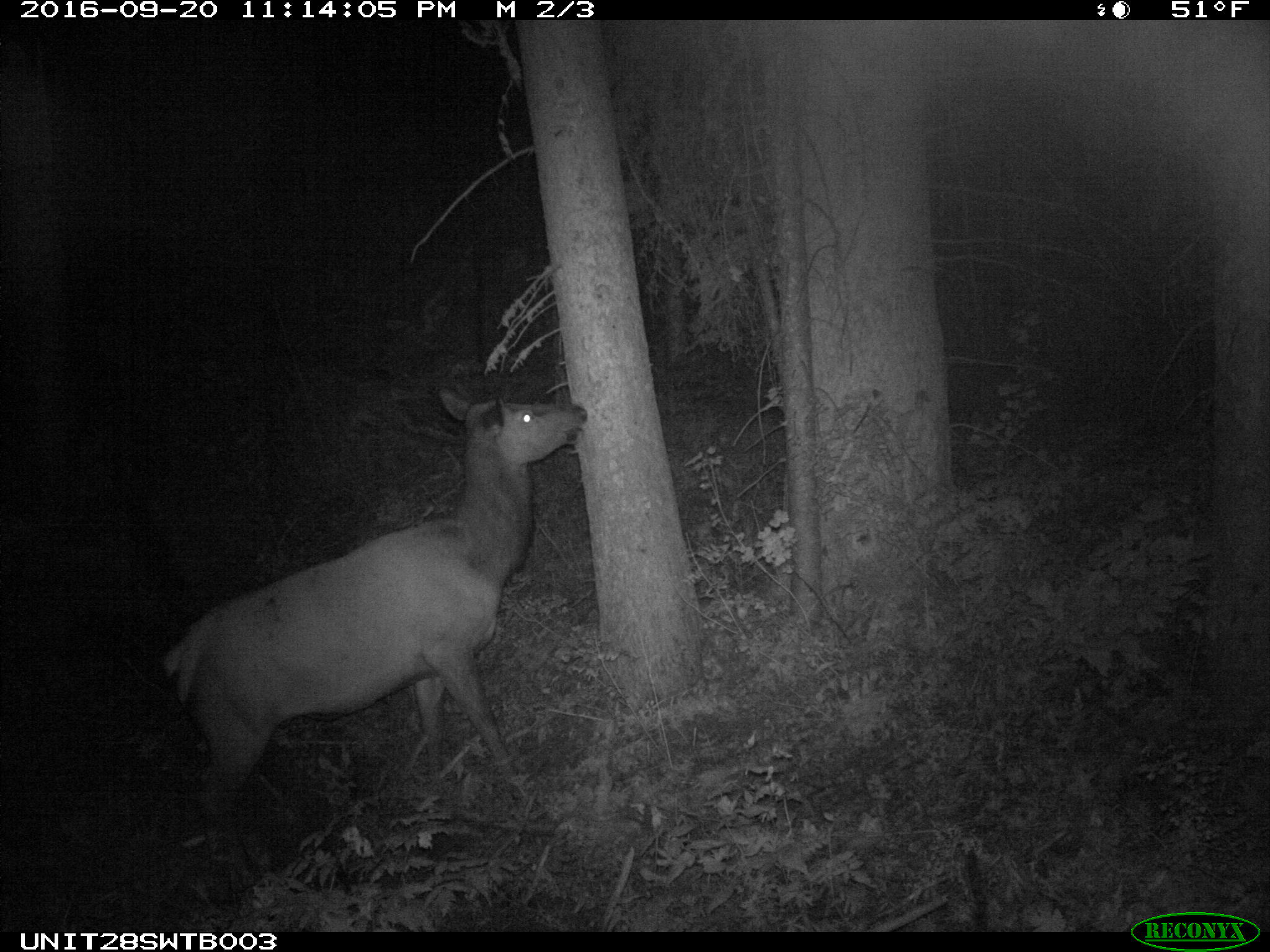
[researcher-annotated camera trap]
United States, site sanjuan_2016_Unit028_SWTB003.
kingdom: Animalia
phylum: Chordata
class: Mammalia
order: Artiodactyla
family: Cervidae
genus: Cervus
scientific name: Cervus elaphus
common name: red deer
Cervus elaphus (red deer).